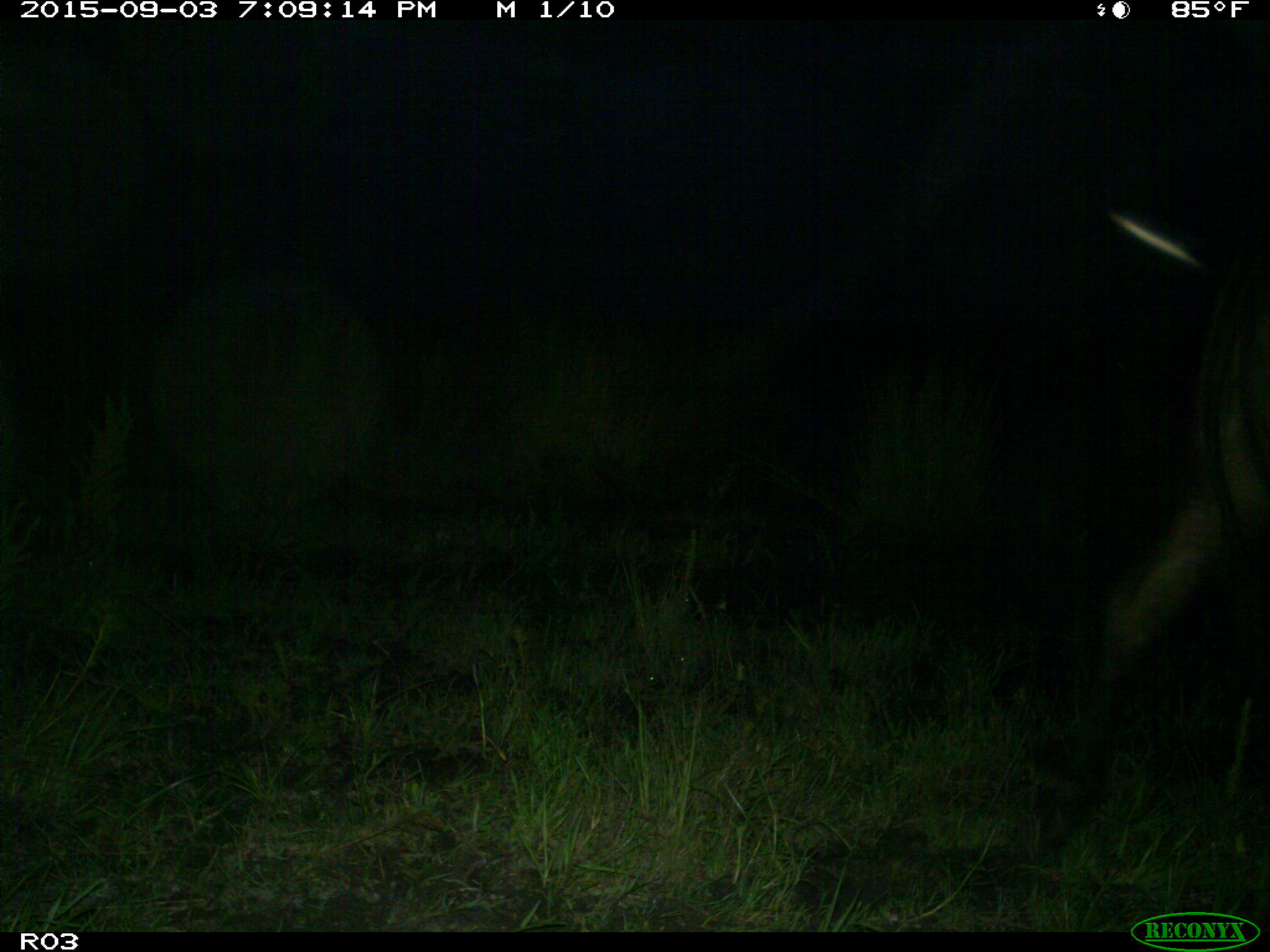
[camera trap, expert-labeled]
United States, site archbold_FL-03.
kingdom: Animalia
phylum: Chordata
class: Mammalia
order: Artiodactyla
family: Bovidae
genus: Bos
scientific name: Bos taurus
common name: domestic cow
Bos taurus (domestic cow).